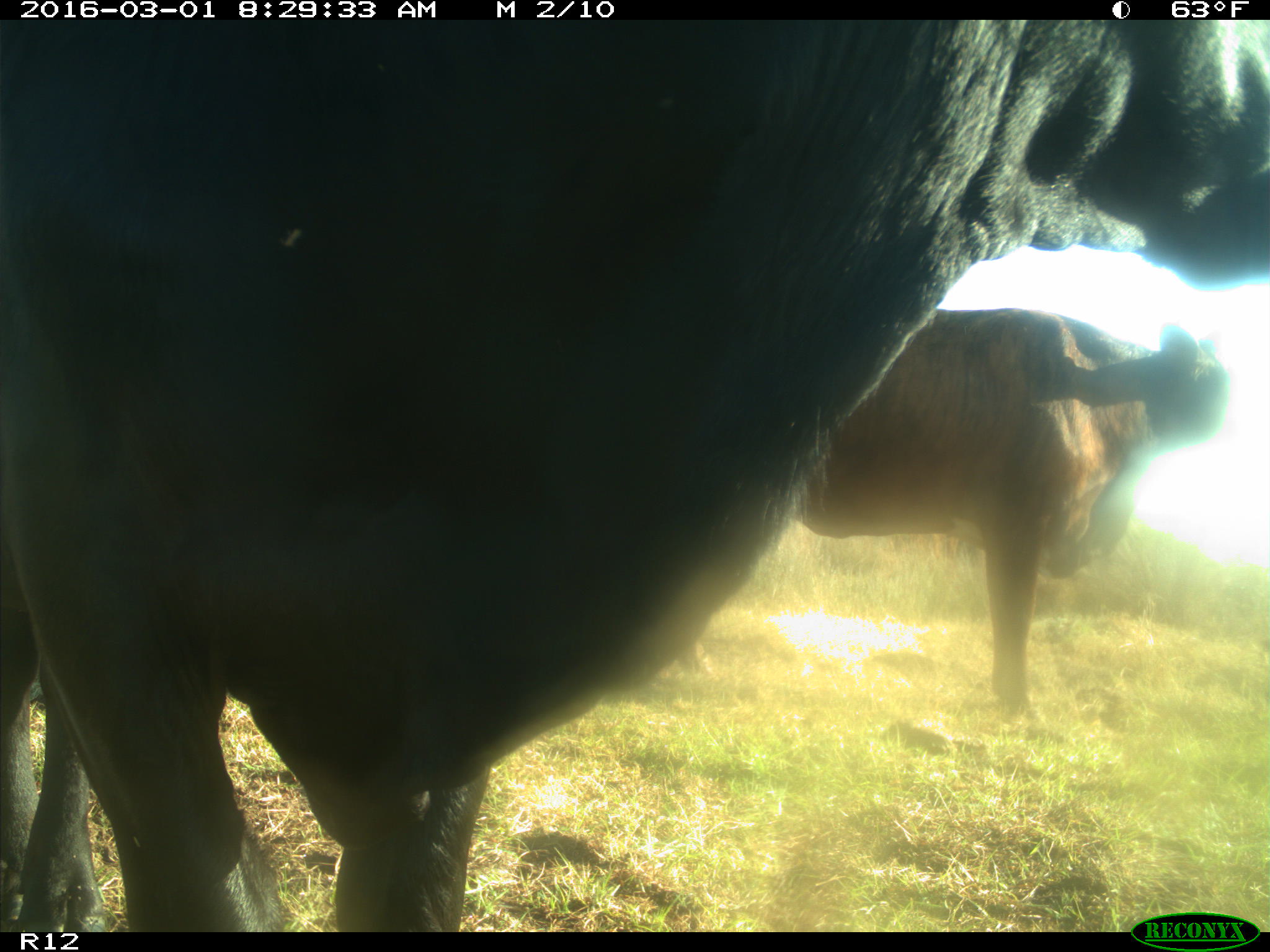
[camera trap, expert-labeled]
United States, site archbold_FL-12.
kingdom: Animalia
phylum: Chordata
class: Mammalia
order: Artiodactyla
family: Bovidae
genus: Bos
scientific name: Bos taurus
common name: domestic cow